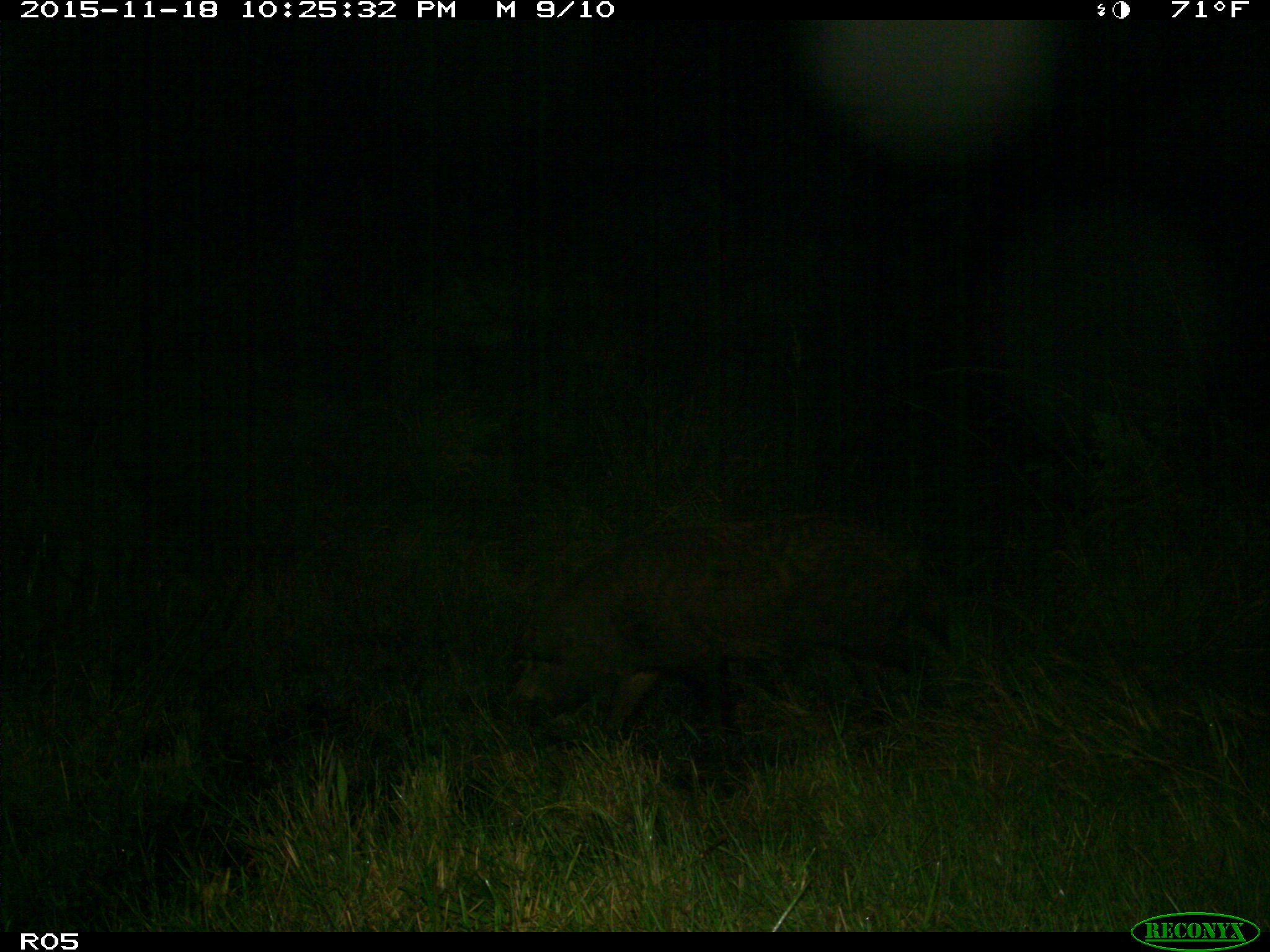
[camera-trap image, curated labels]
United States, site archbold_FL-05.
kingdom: Animalia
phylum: Chordata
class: Mammalia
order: Artiodactyla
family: Suidae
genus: Sus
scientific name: Sus scrofa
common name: wild boar